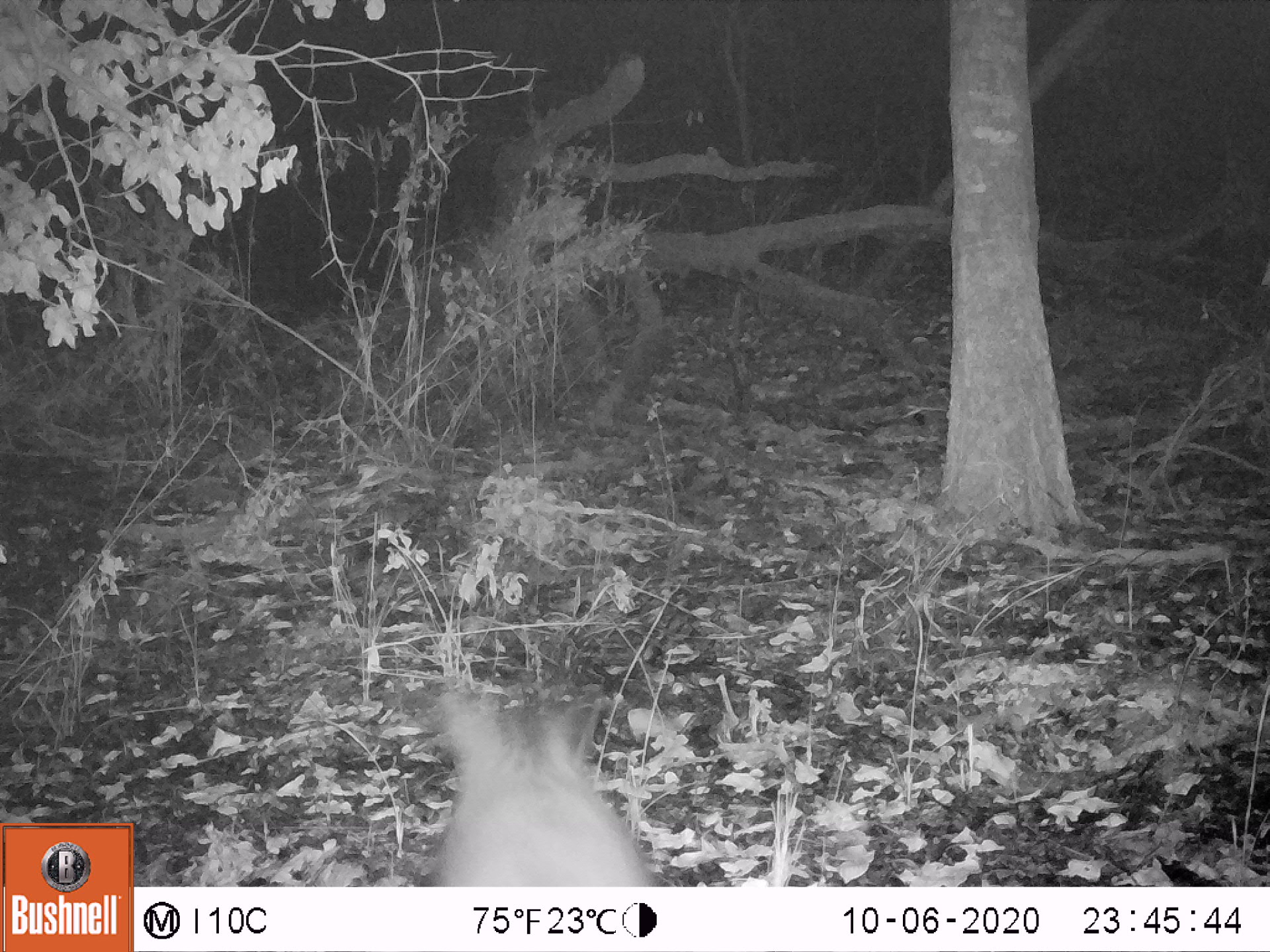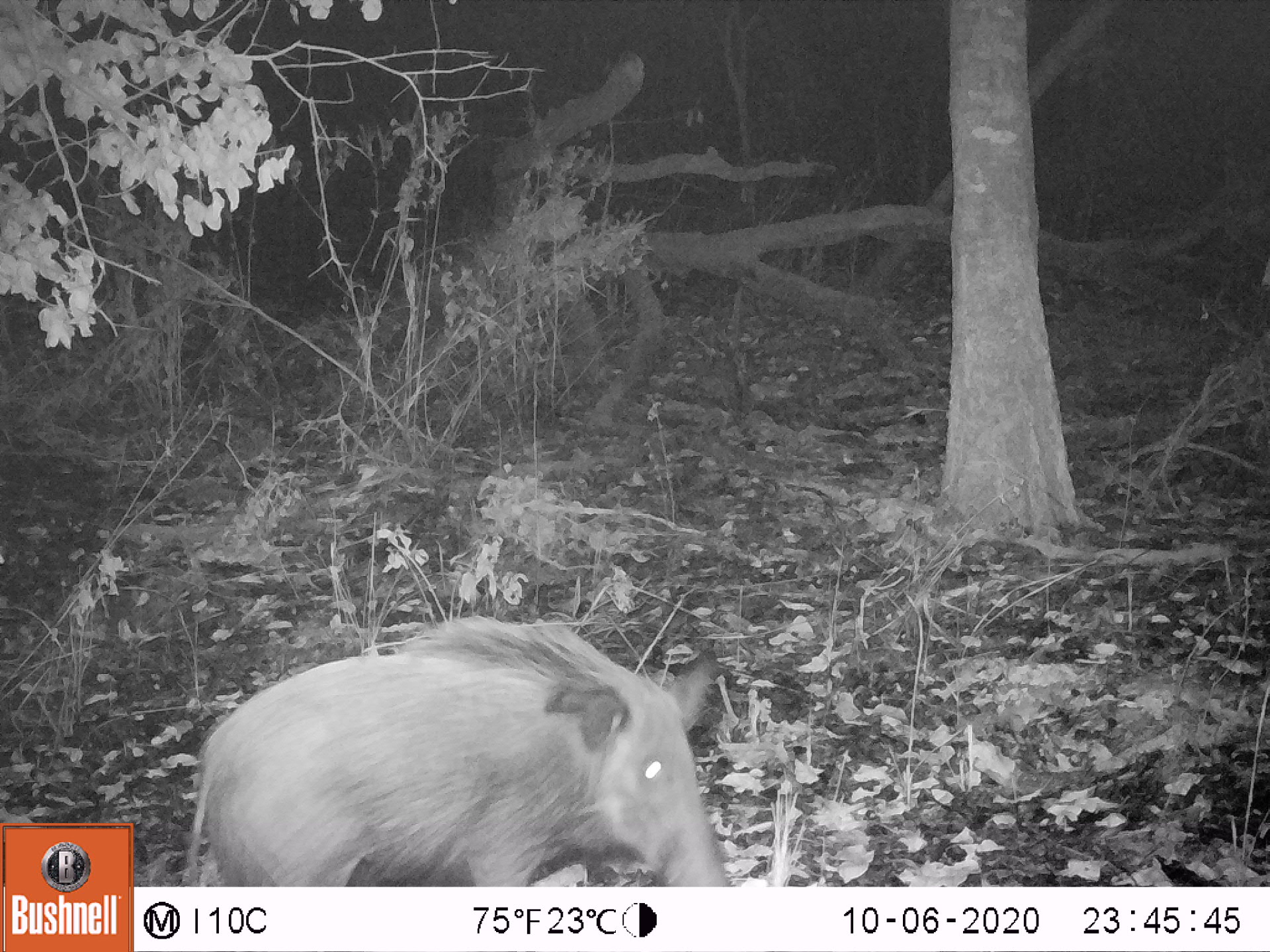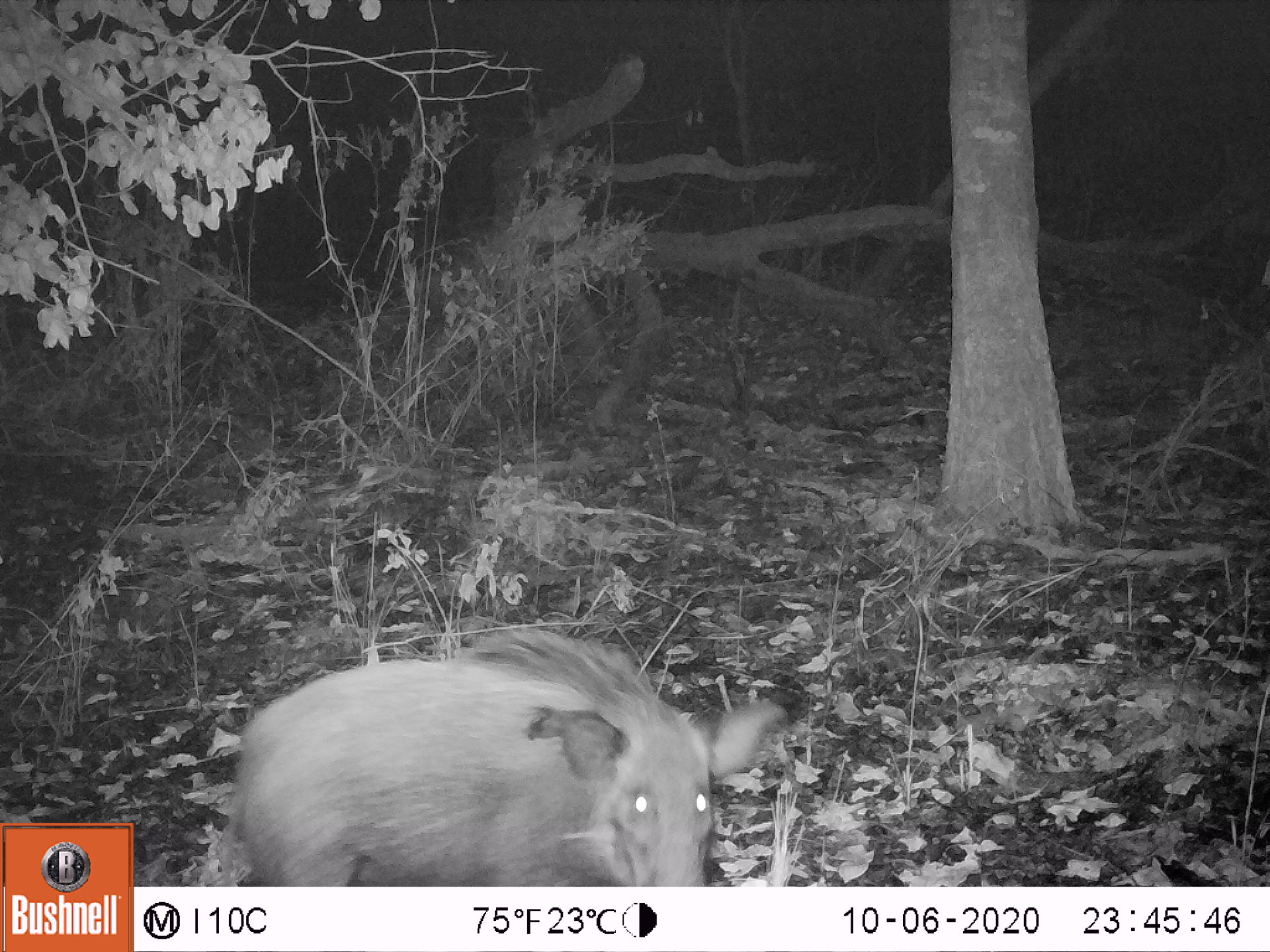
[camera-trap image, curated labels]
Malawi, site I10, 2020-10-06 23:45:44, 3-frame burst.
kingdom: Animalia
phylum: Chordata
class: Mammalia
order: Artiodactyla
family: Suidae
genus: Potamochoerus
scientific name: Potamochoerus larvatus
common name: bushpig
Bushpig (Potamochoerus larvatus), count 1.